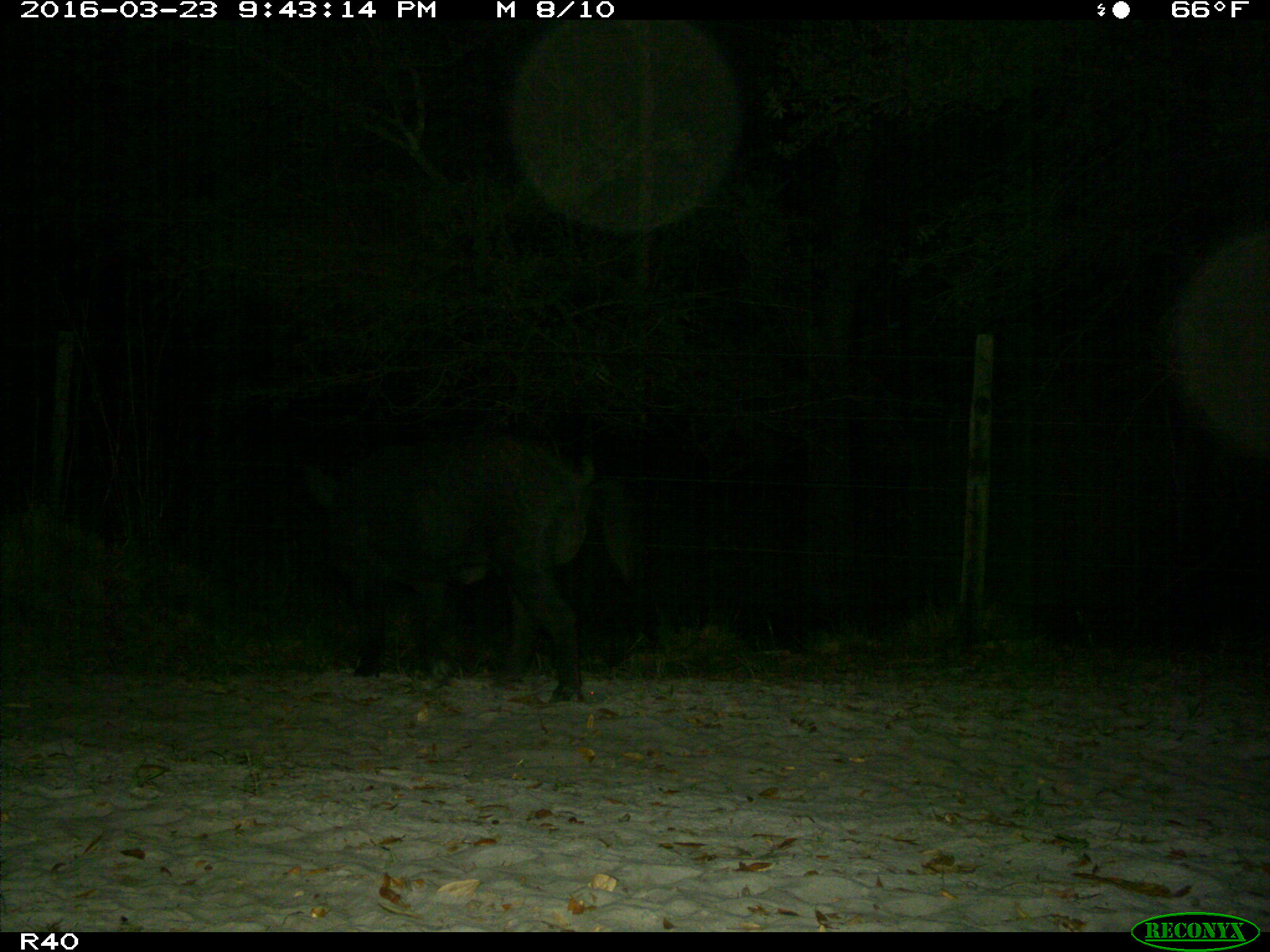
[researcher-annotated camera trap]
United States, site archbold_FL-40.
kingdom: Animalia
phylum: Chordata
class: Mammalia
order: Artiodactyla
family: Suidae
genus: Sus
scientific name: Sus scrofa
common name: wild boar